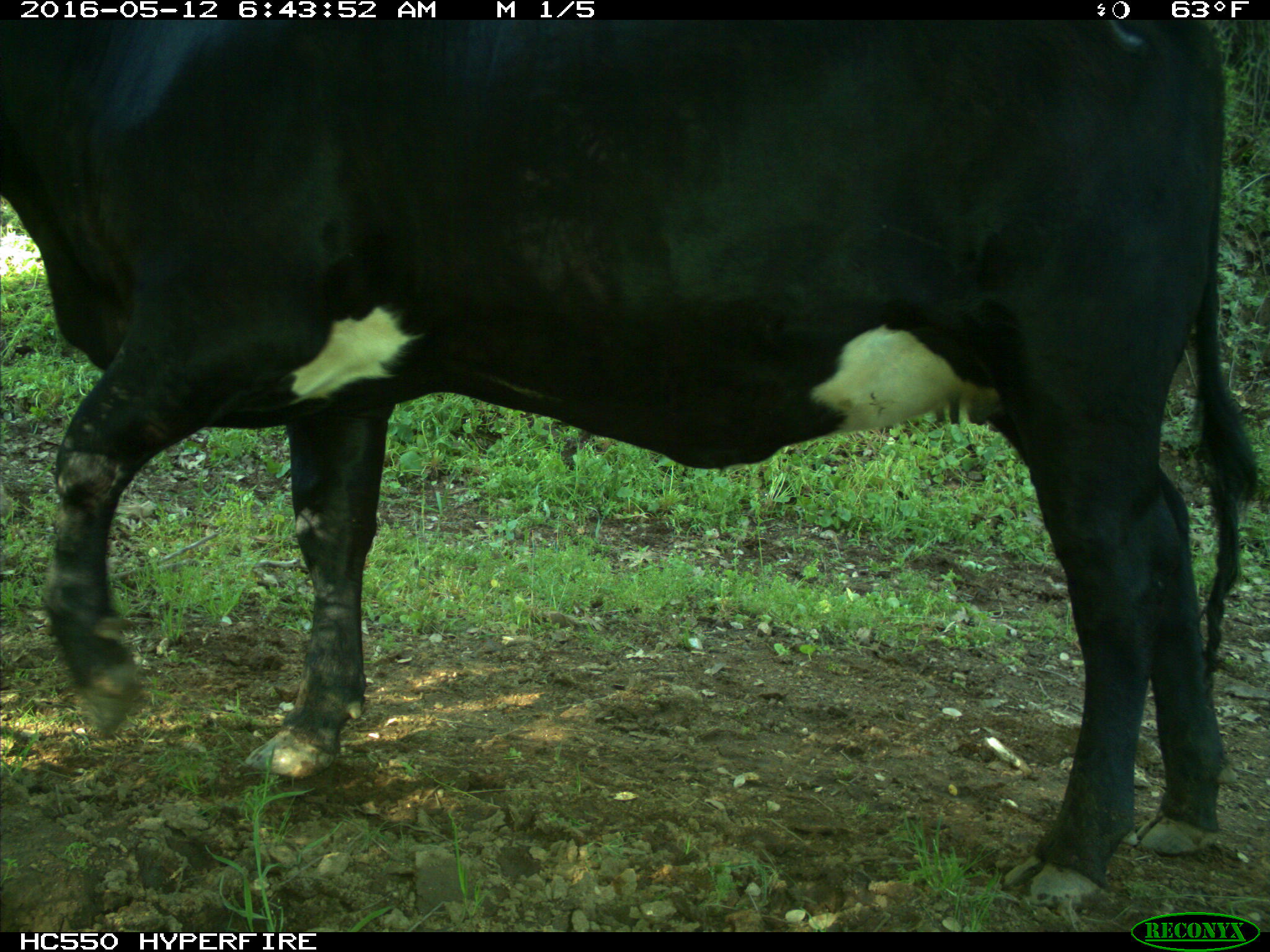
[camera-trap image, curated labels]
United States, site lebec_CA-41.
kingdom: Animalia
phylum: Chordata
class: Mammalia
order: Artiodactyla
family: Bovidae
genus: Bos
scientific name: Bos taurus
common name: domestic cow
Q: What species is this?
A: Bos taurus (domestic cow).